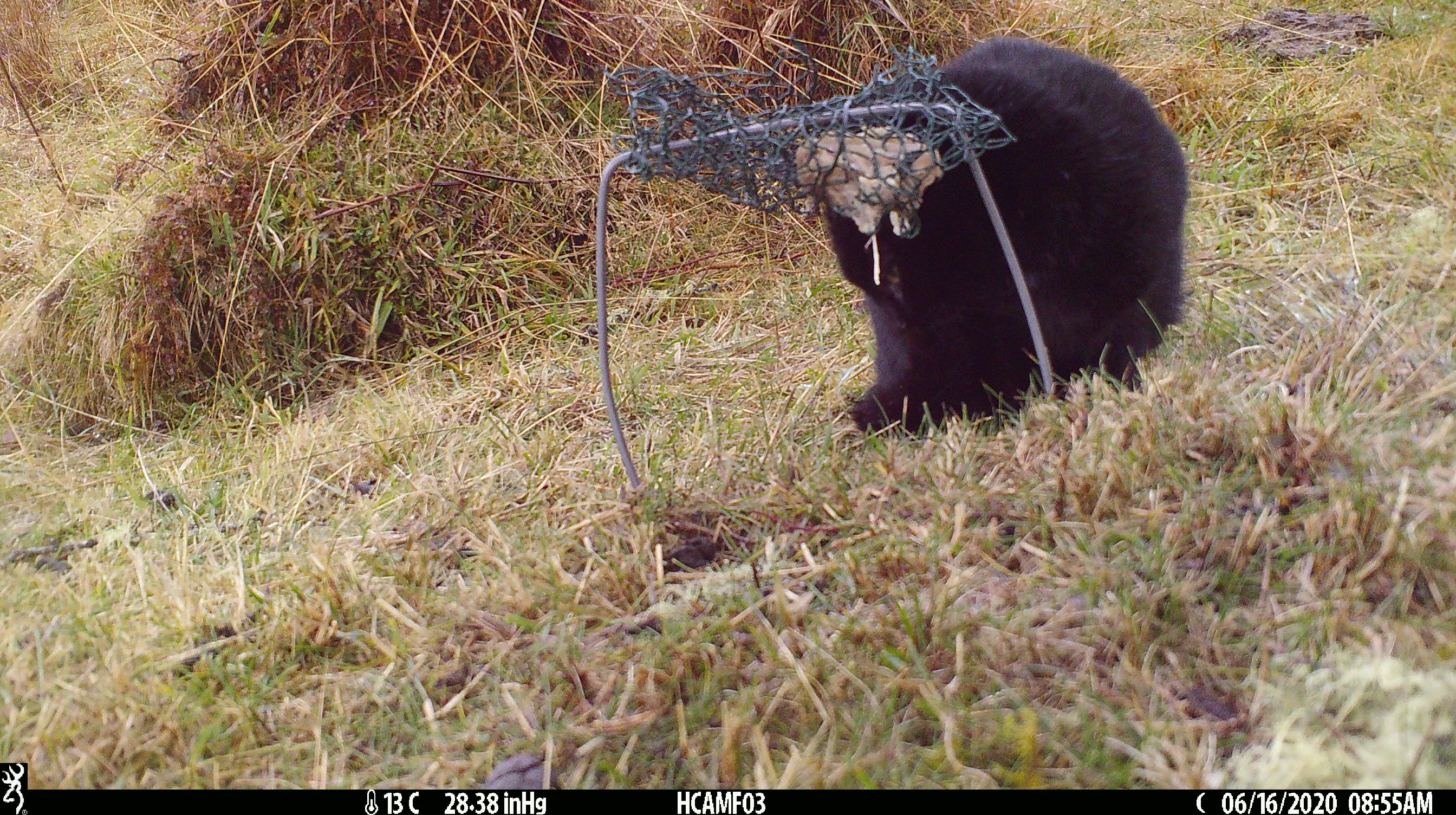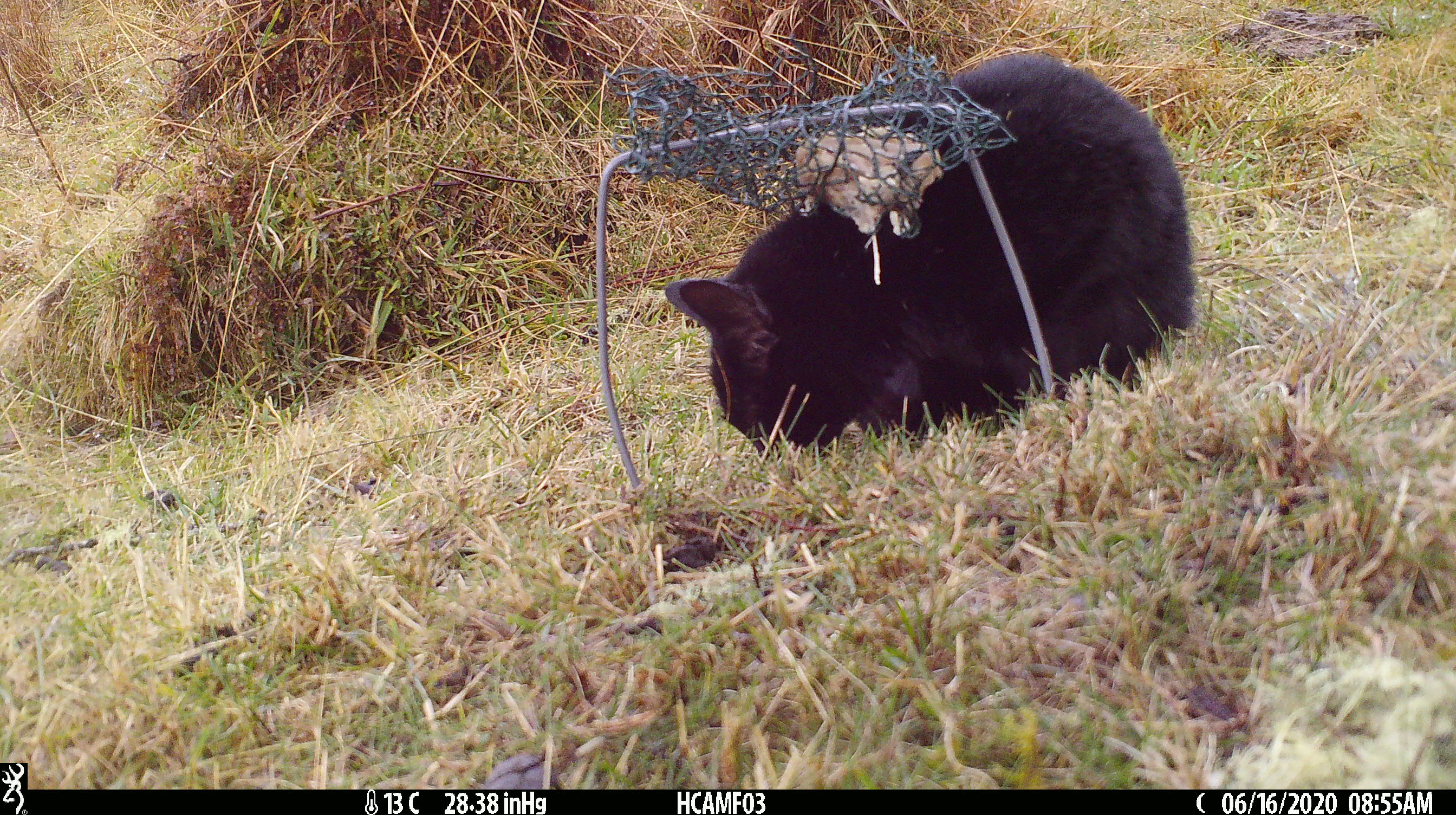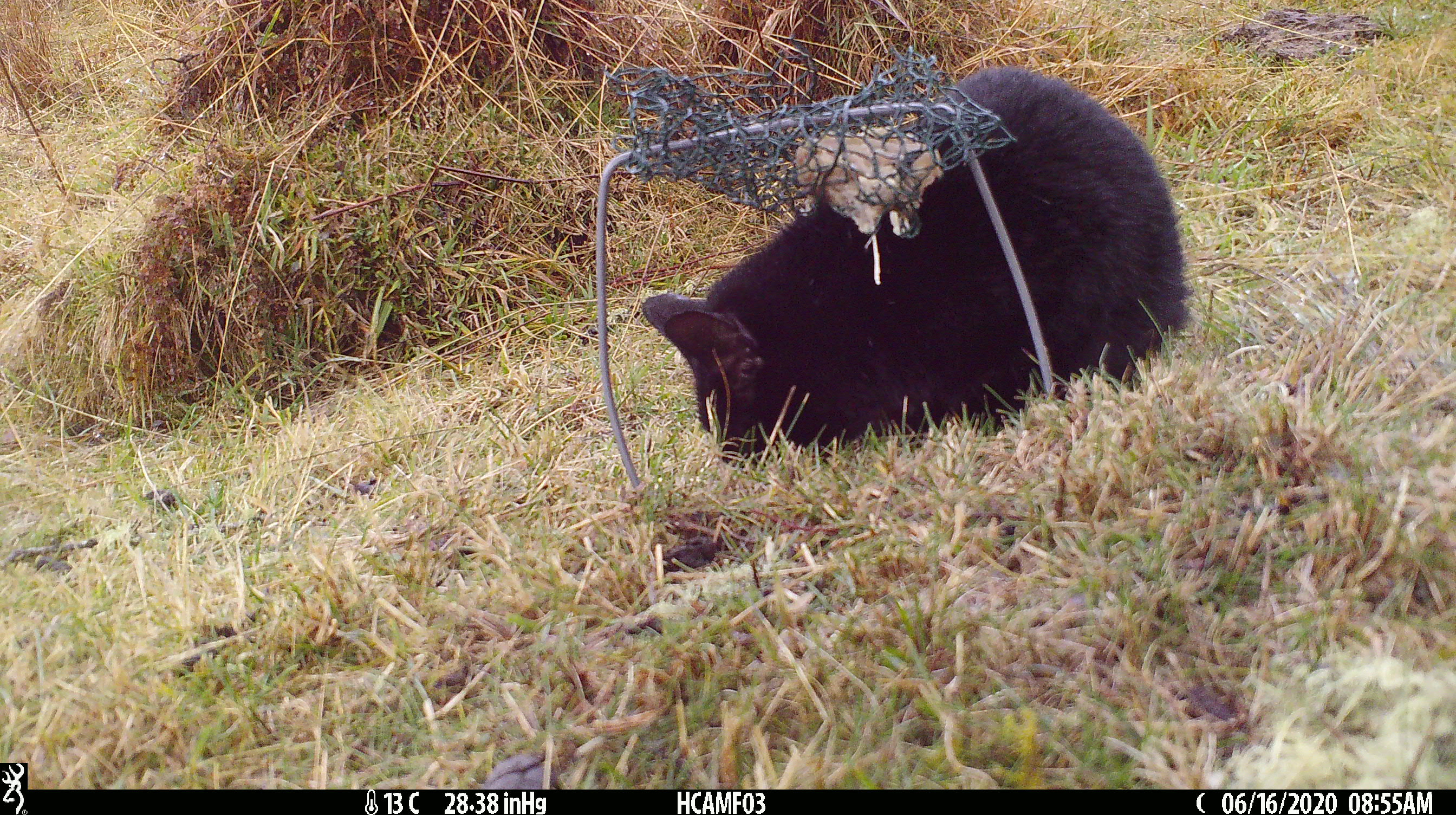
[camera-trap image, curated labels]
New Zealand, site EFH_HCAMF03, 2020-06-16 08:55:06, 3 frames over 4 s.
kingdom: Animalia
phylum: Chordata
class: Mammalia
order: Carnivora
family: Felidae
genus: Felis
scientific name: Felis catus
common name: domestic cat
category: cat